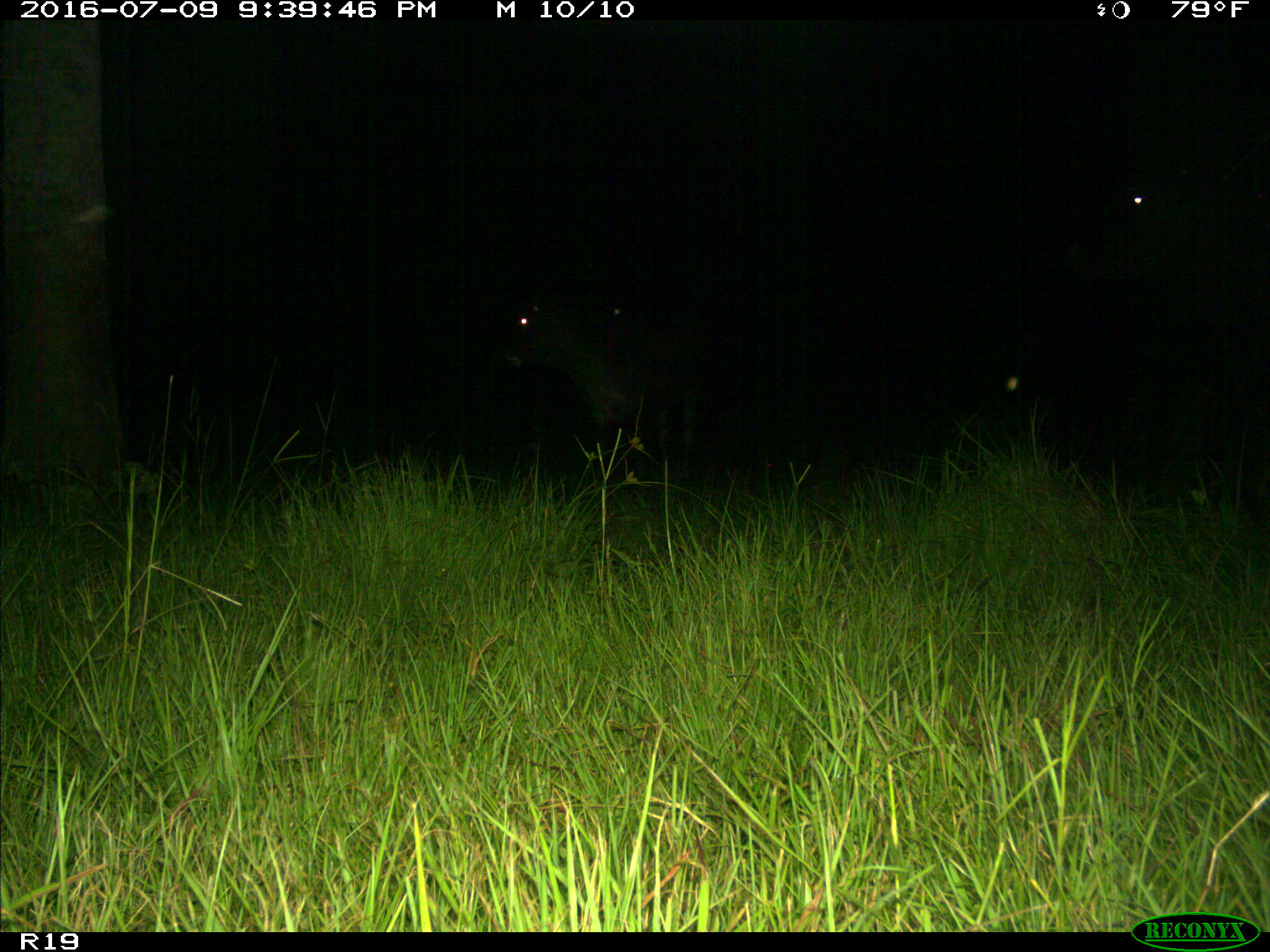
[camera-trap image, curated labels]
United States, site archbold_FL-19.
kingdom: Animalia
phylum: Chordata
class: Mammalia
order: Artiodactyla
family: Bovidae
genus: Bos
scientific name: Bos taurus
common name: domestic cow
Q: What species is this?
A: Bos taurus (domestic cow).